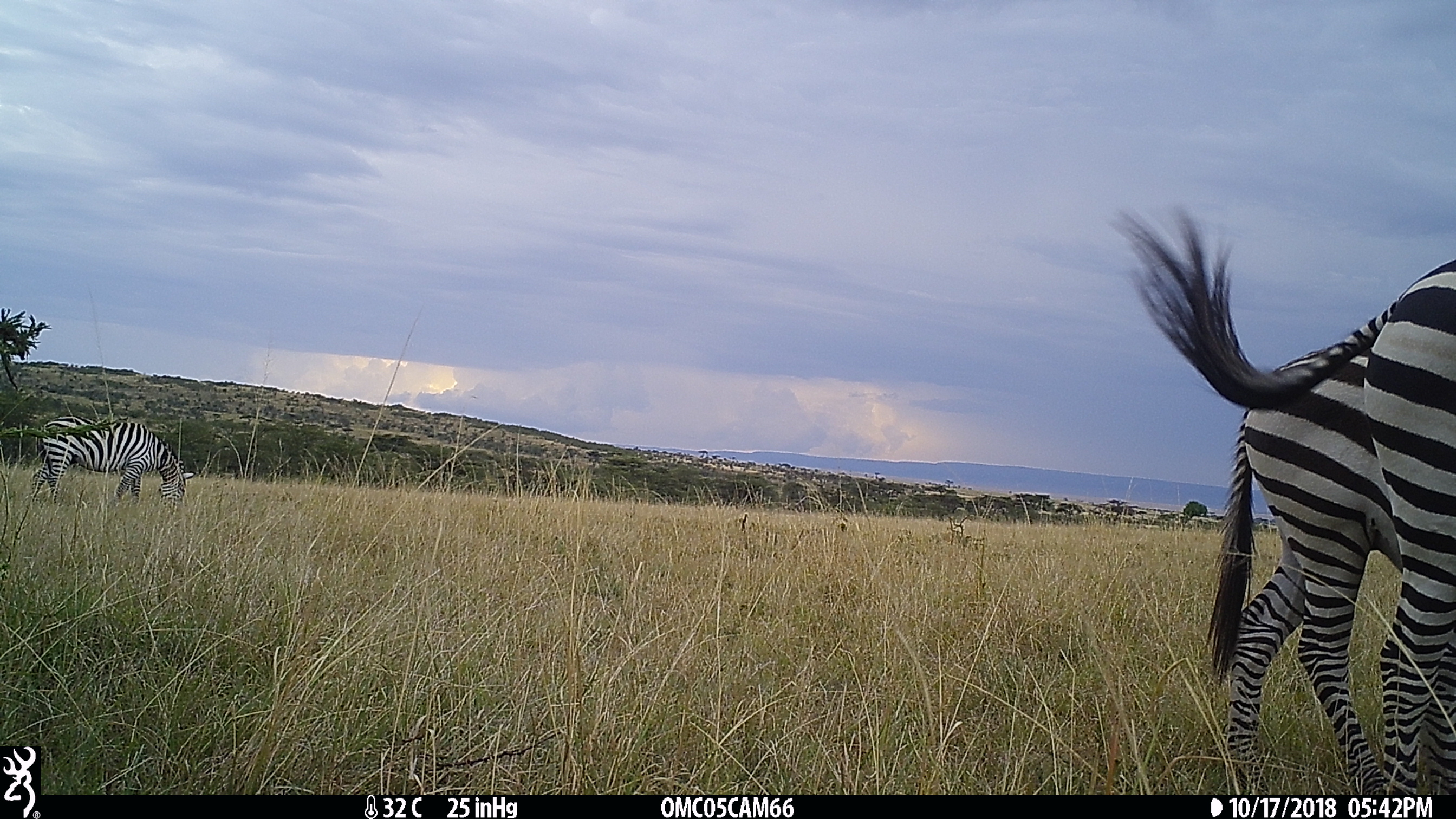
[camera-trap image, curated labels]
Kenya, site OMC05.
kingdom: Animalia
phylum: Chordata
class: Mammalia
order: Perissodactyla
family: Equidae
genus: Equus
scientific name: Equus quagga burchellii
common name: burchell's zebra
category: zebra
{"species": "zebra (burchell's zebra) (Equus quagga burchellii)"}